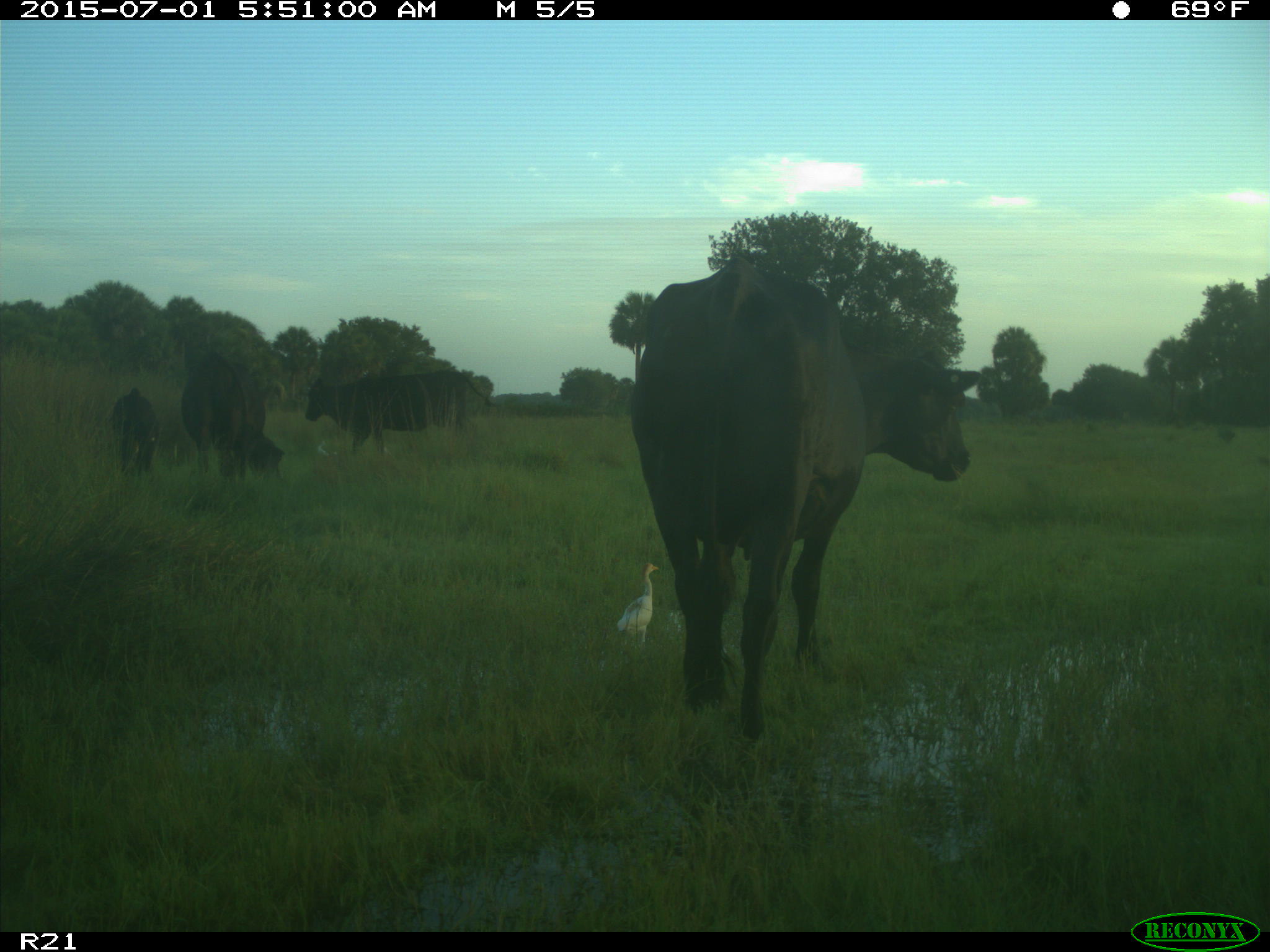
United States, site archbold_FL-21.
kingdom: Animalia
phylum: Chordata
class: Mammalia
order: Artiodactyla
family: Bovidae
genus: Bos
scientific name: Bos taurus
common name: domestic cow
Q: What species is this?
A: Bos taurus (domestic cow).